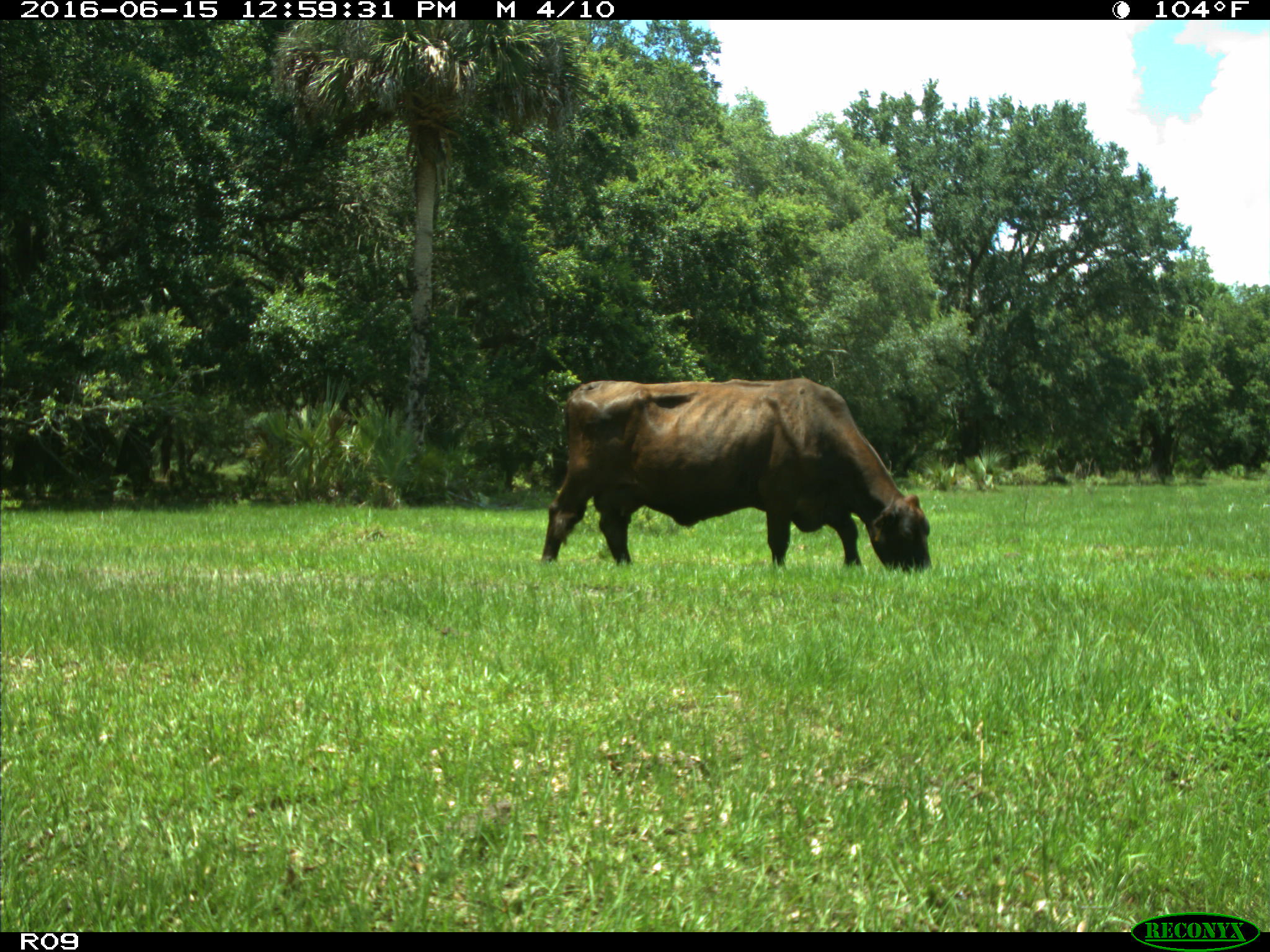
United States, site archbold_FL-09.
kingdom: Animalia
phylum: Chordata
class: Mammalia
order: Artiodactyla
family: Bovidae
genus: Bos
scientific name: Bos taurus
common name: domestic cow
Bos taurus (domestic cow).